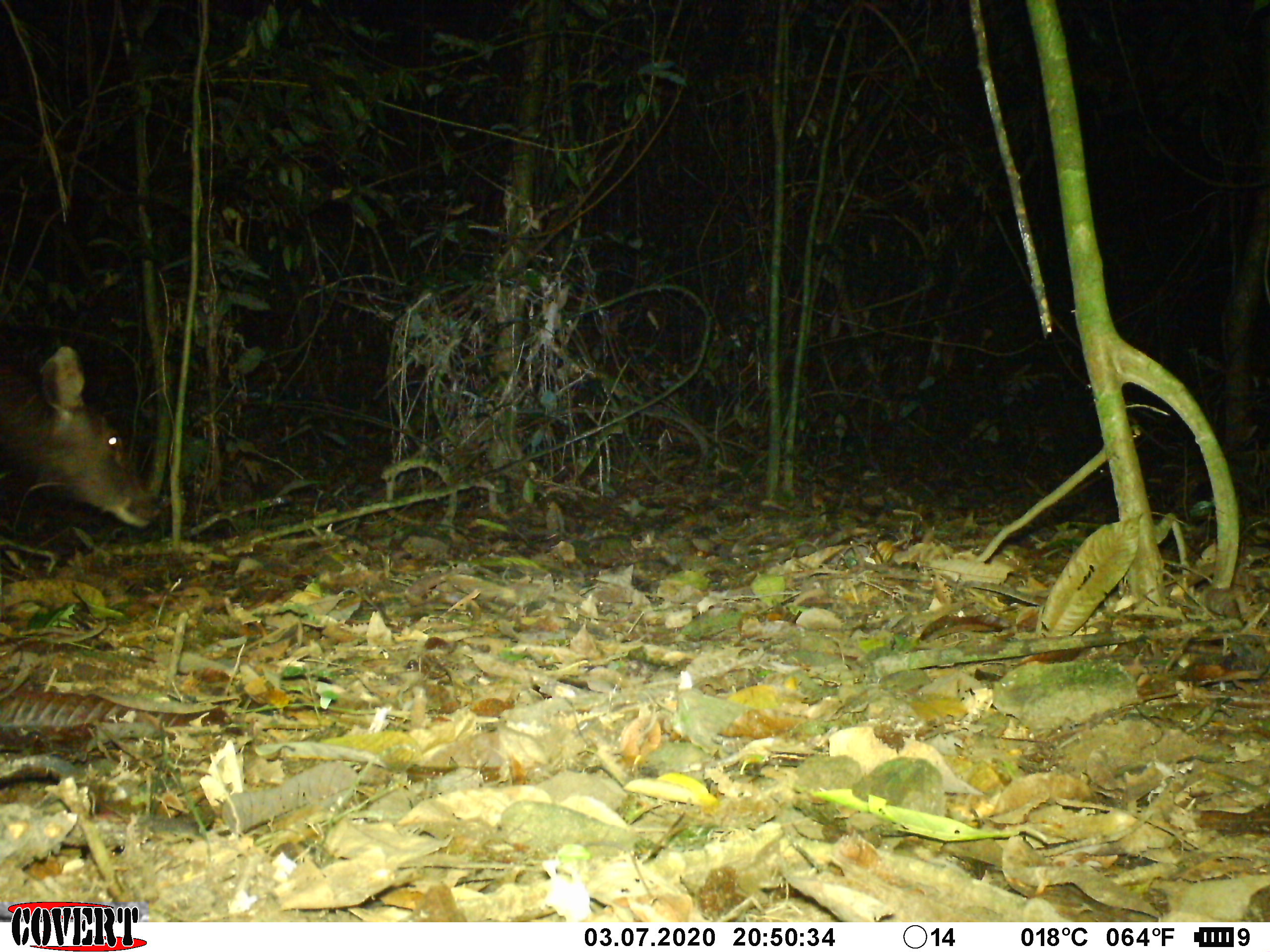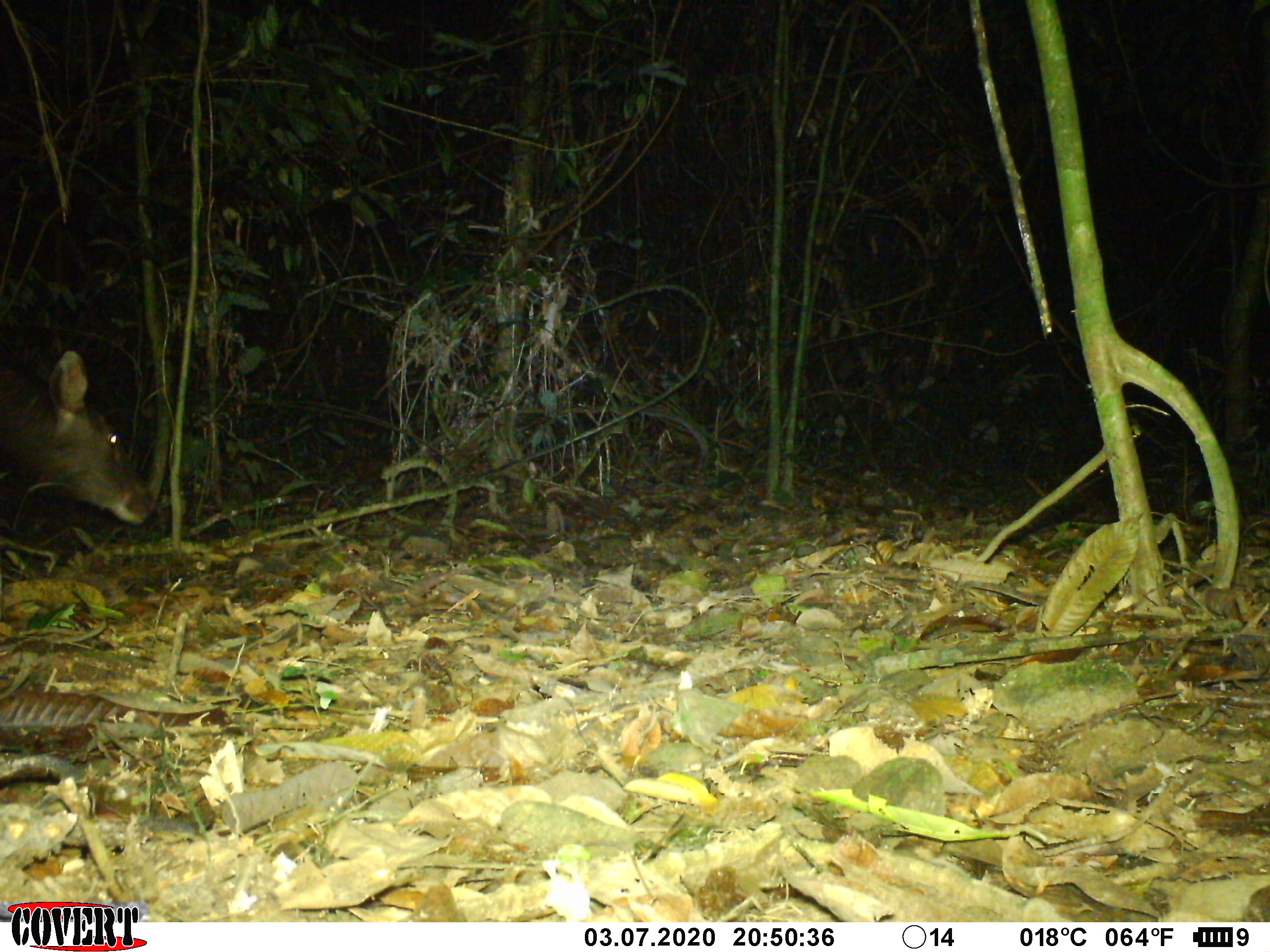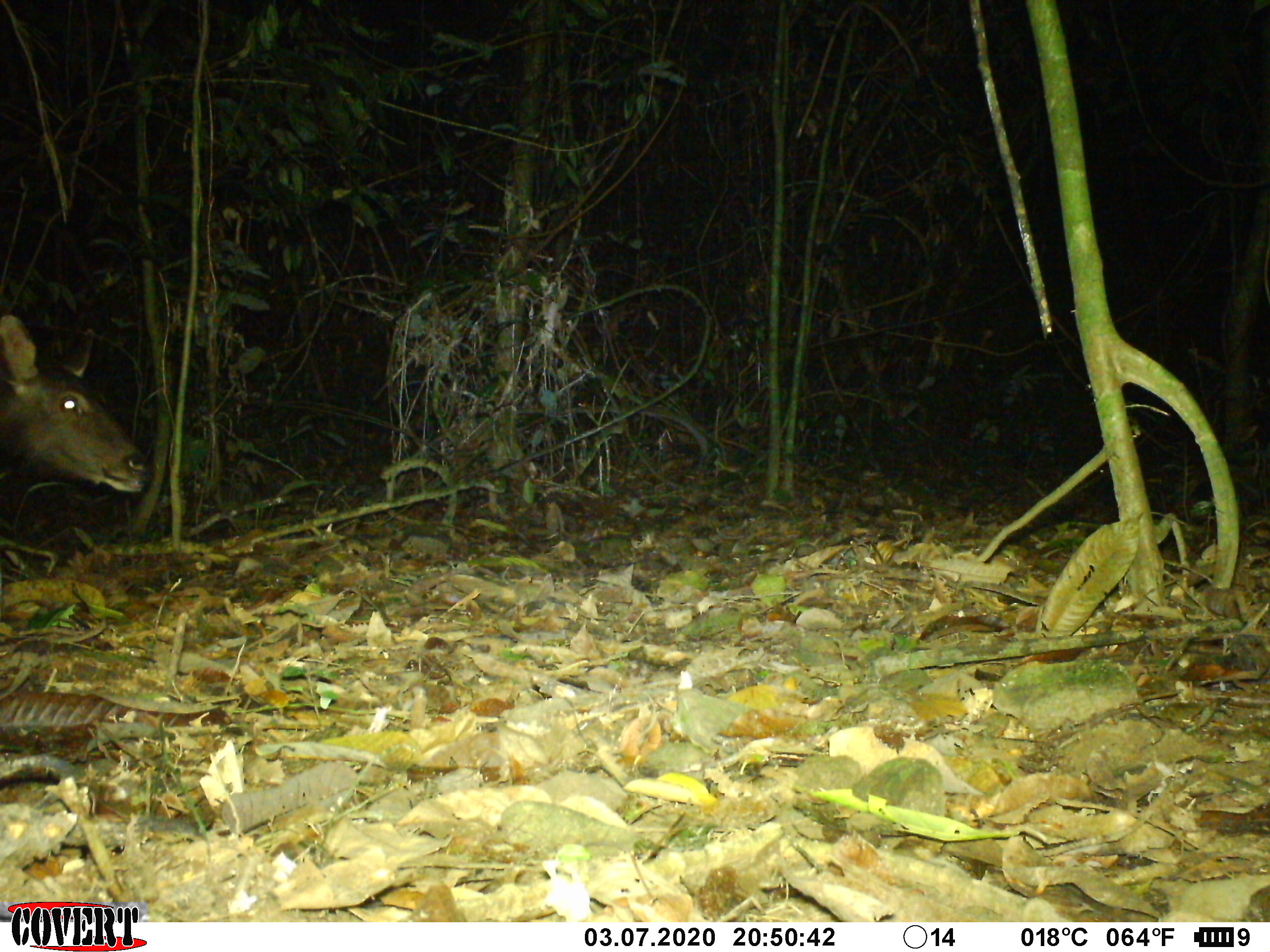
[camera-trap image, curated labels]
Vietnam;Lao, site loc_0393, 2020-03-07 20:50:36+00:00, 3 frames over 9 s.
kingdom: Animalia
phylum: Chordata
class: Mammalia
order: Artiodactyla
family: Cervidae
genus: Rusa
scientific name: Rusa unicolor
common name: sambar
Sambar (Rusa unicolor). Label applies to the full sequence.